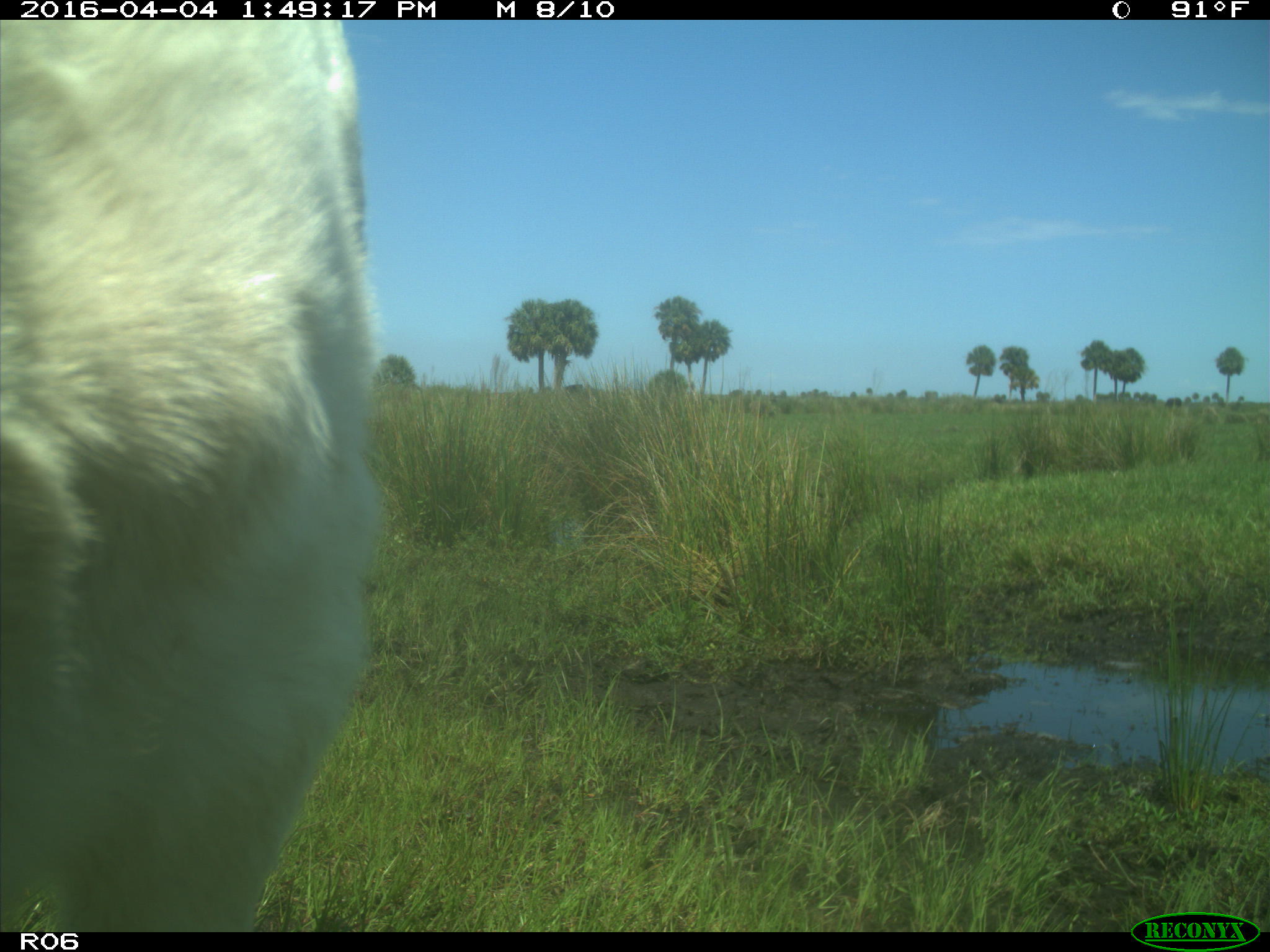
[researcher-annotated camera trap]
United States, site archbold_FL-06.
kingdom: Animalia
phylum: Chordata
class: Mammalia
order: Artiodactyla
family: Bovidae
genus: Bos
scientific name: Bos taurus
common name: domestic cow